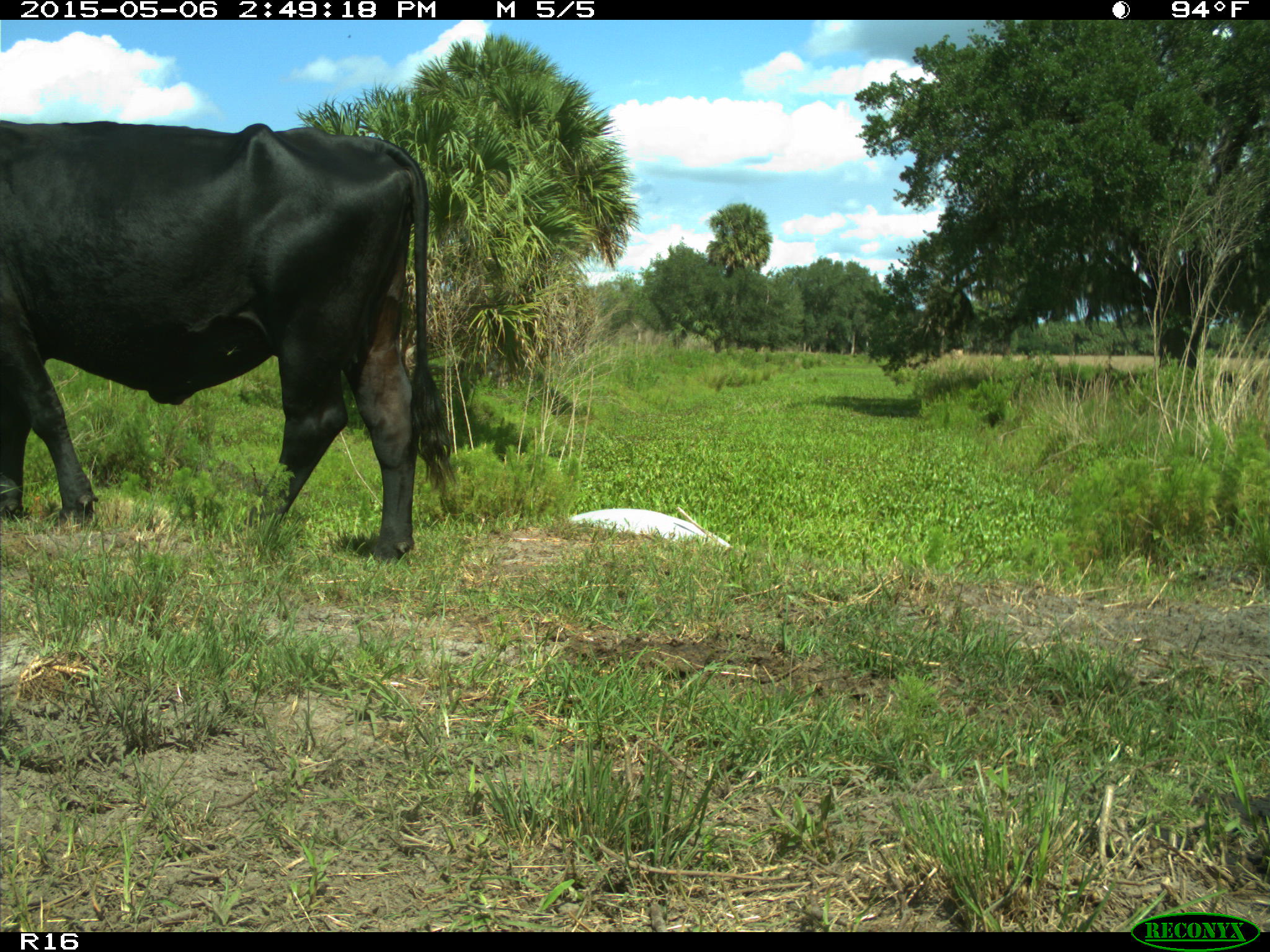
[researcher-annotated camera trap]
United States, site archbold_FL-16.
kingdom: Animalia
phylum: Chordata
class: Mammalia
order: Artiodactyla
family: Bovidae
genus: Bos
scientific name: Bos taurus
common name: domestic cow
Bos taurus (domestic cow).